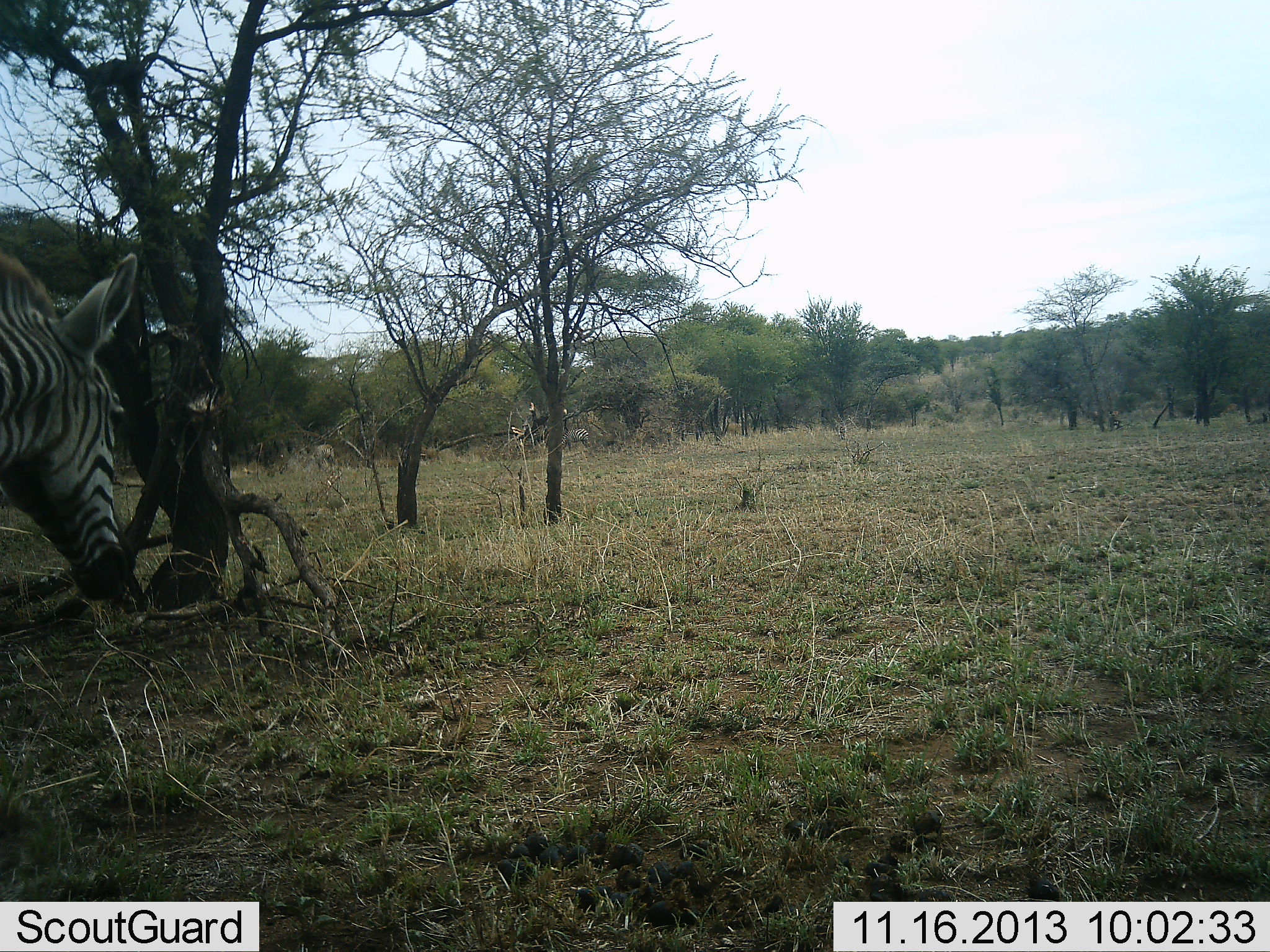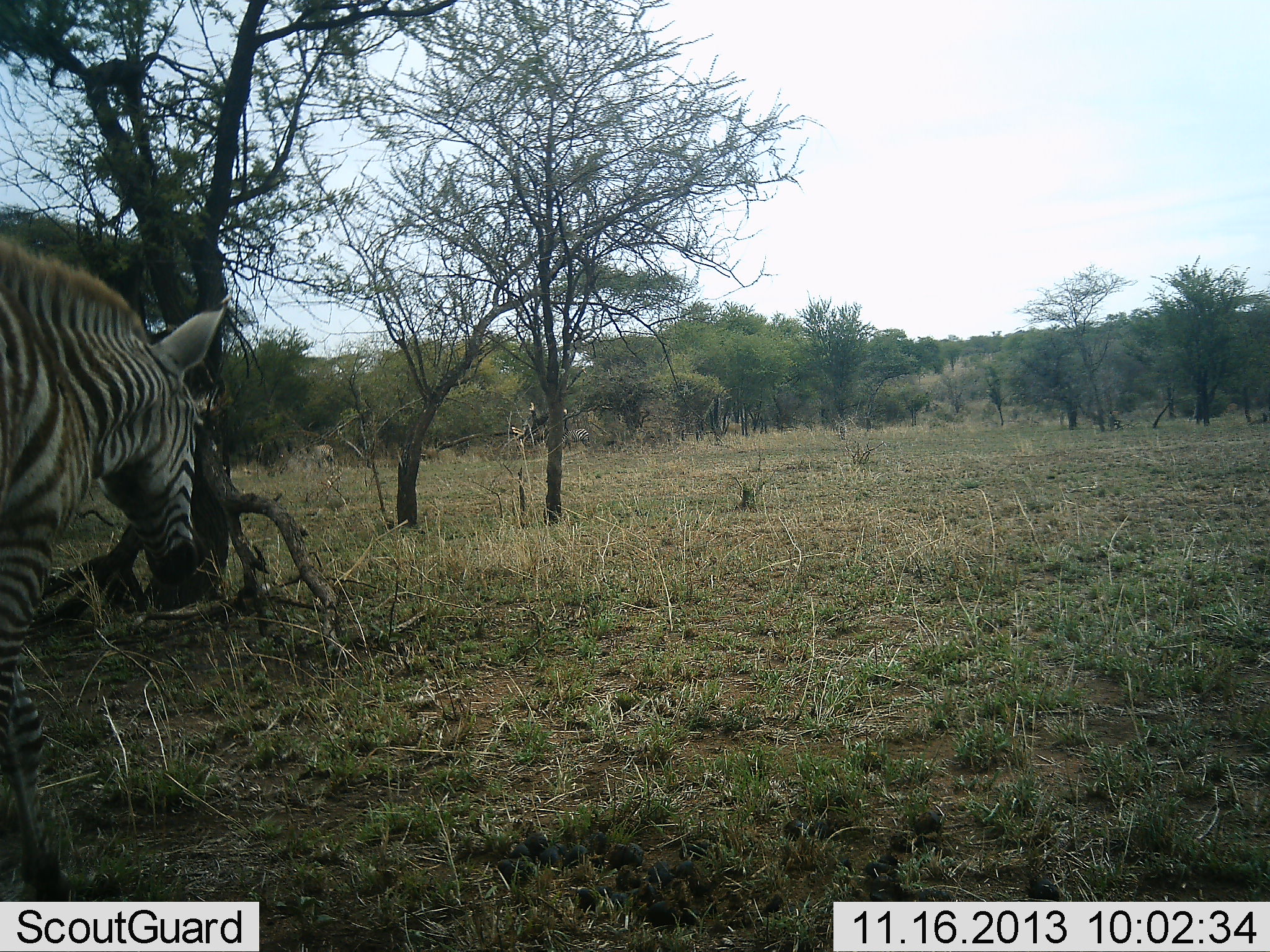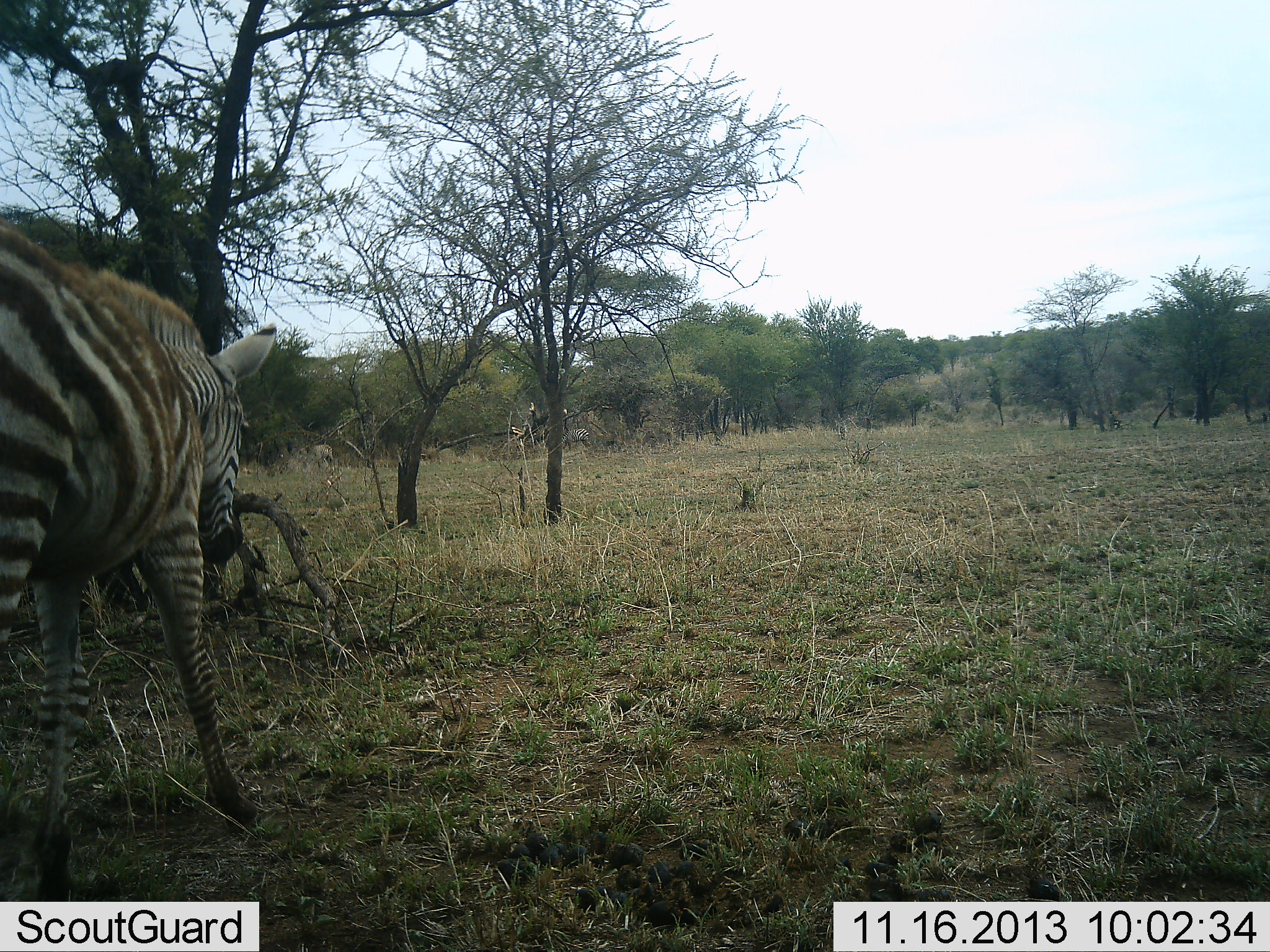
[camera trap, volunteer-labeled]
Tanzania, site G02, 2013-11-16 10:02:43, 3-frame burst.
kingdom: Animalia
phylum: Chordata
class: Mammalia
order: Perissodactyla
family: Equidae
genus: Equus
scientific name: Equus quagga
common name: plains zebra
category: zebra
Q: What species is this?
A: Zebra (plains zebra) (Equus quagga).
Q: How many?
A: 1.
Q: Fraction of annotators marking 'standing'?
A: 0%.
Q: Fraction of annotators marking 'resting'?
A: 0%.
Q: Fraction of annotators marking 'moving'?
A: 100%.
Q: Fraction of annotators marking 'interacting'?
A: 0%.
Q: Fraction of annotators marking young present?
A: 20%.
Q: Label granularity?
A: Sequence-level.